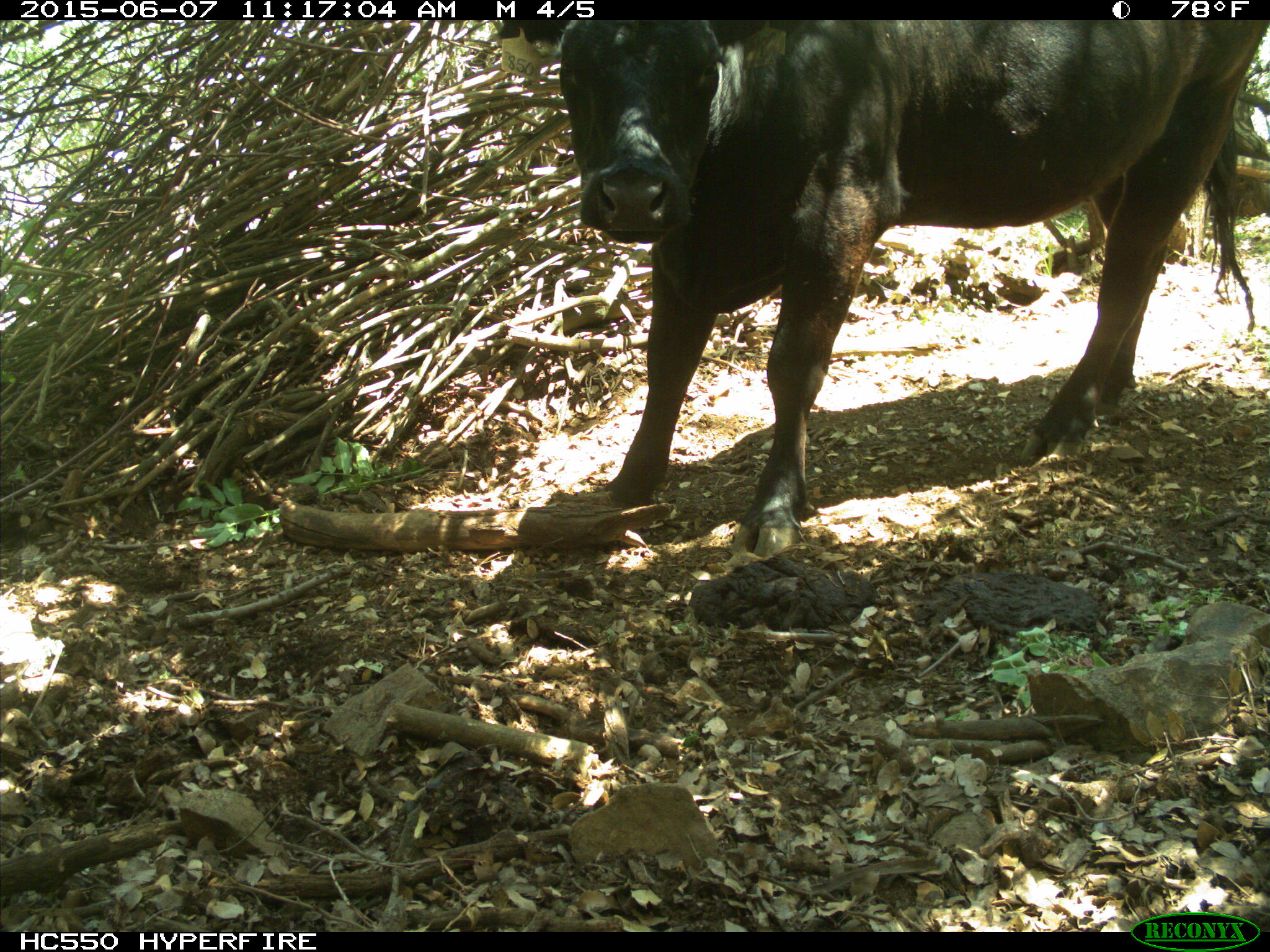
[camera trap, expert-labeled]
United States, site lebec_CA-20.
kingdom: Animalia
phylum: Chordata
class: Mammalia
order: Artiodactyla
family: Bovidae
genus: Bos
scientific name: Bos taurus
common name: domestic cow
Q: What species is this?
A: Bos taurus (domestic cow).